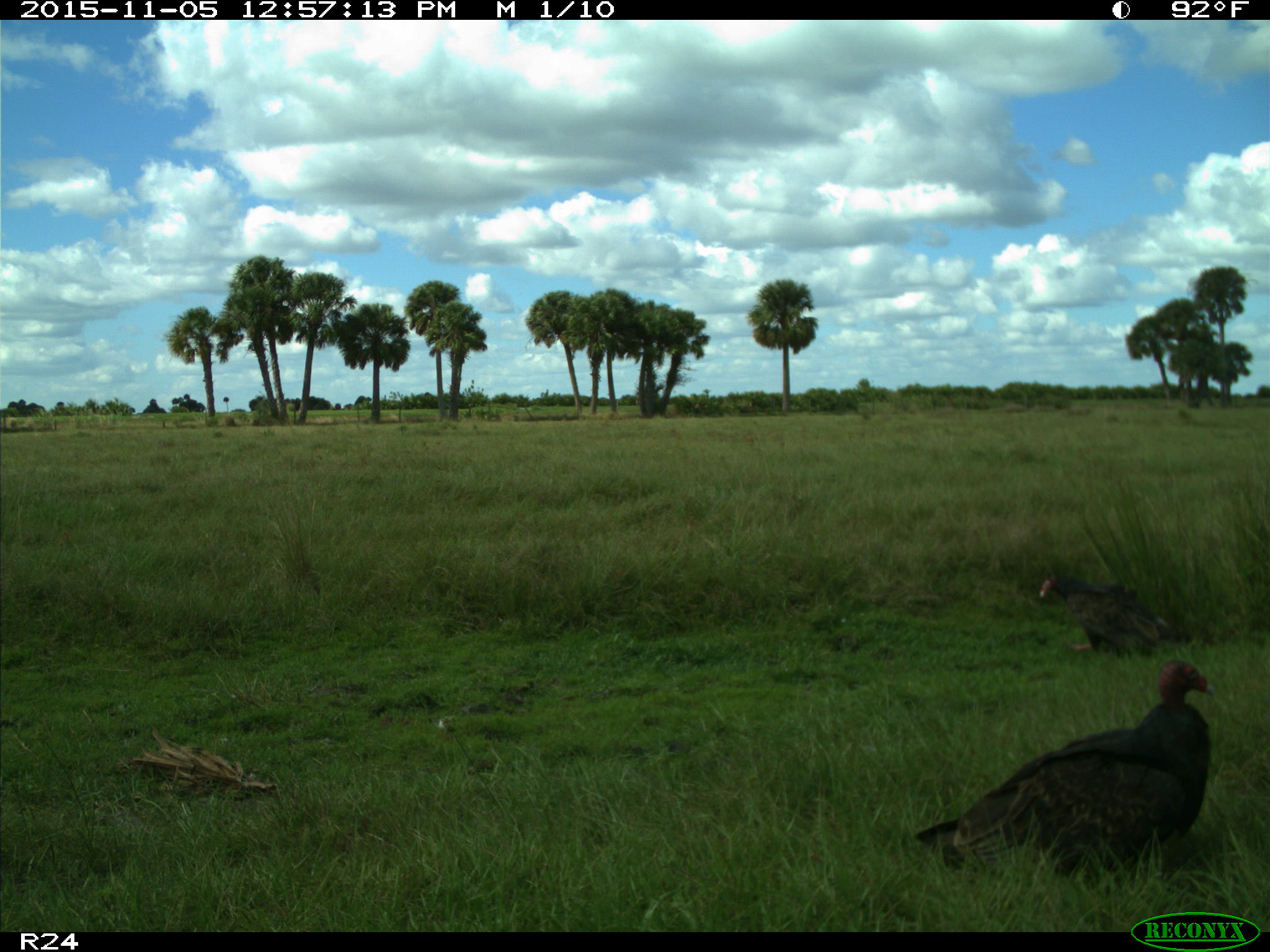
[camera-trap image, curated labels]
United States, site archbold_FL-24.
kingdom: Animalia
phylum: Chordata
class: Aves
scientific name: Aves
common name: birds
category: unidentified bird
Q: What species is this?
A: Unidentified bird (birds) (Aves).